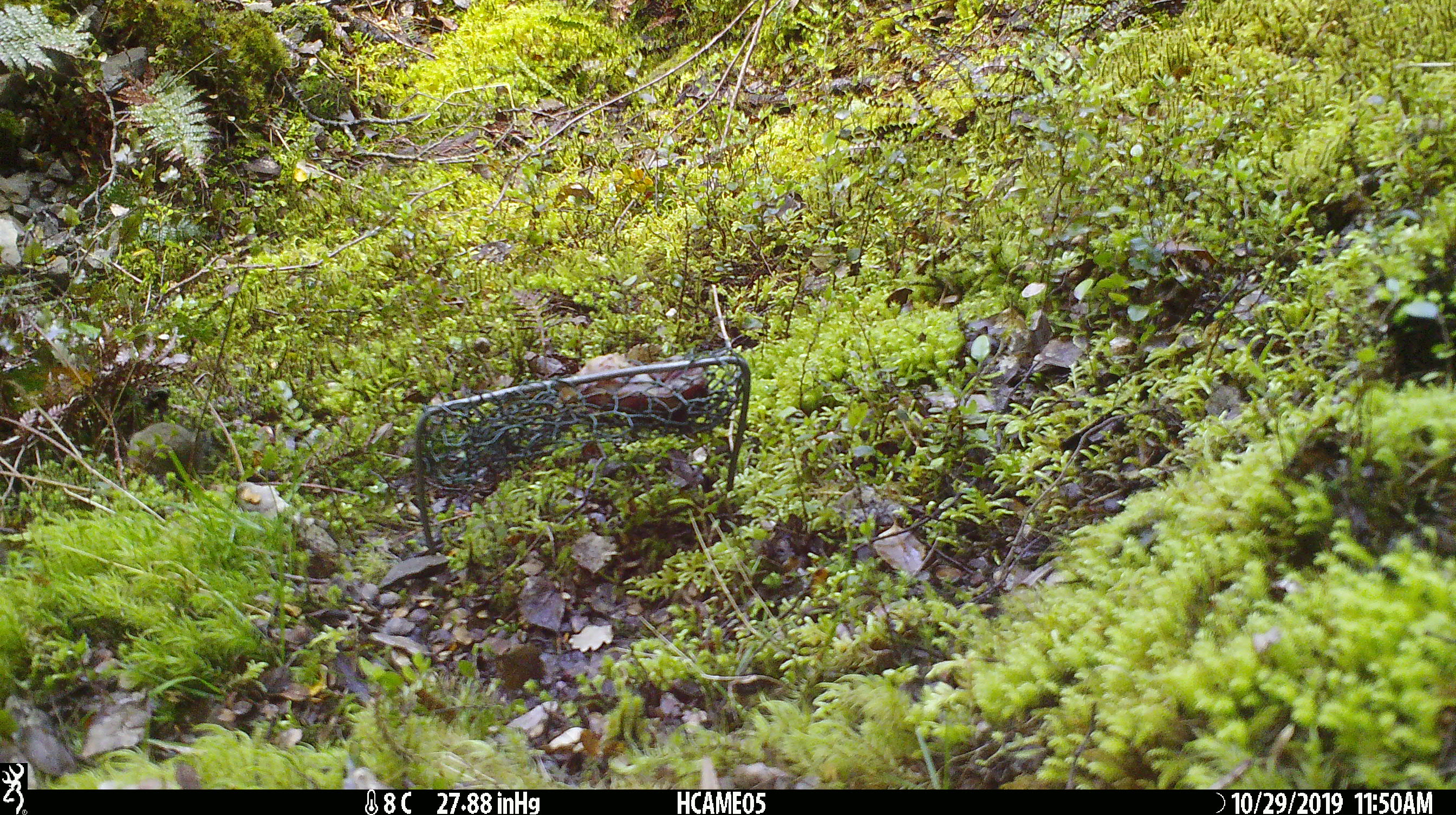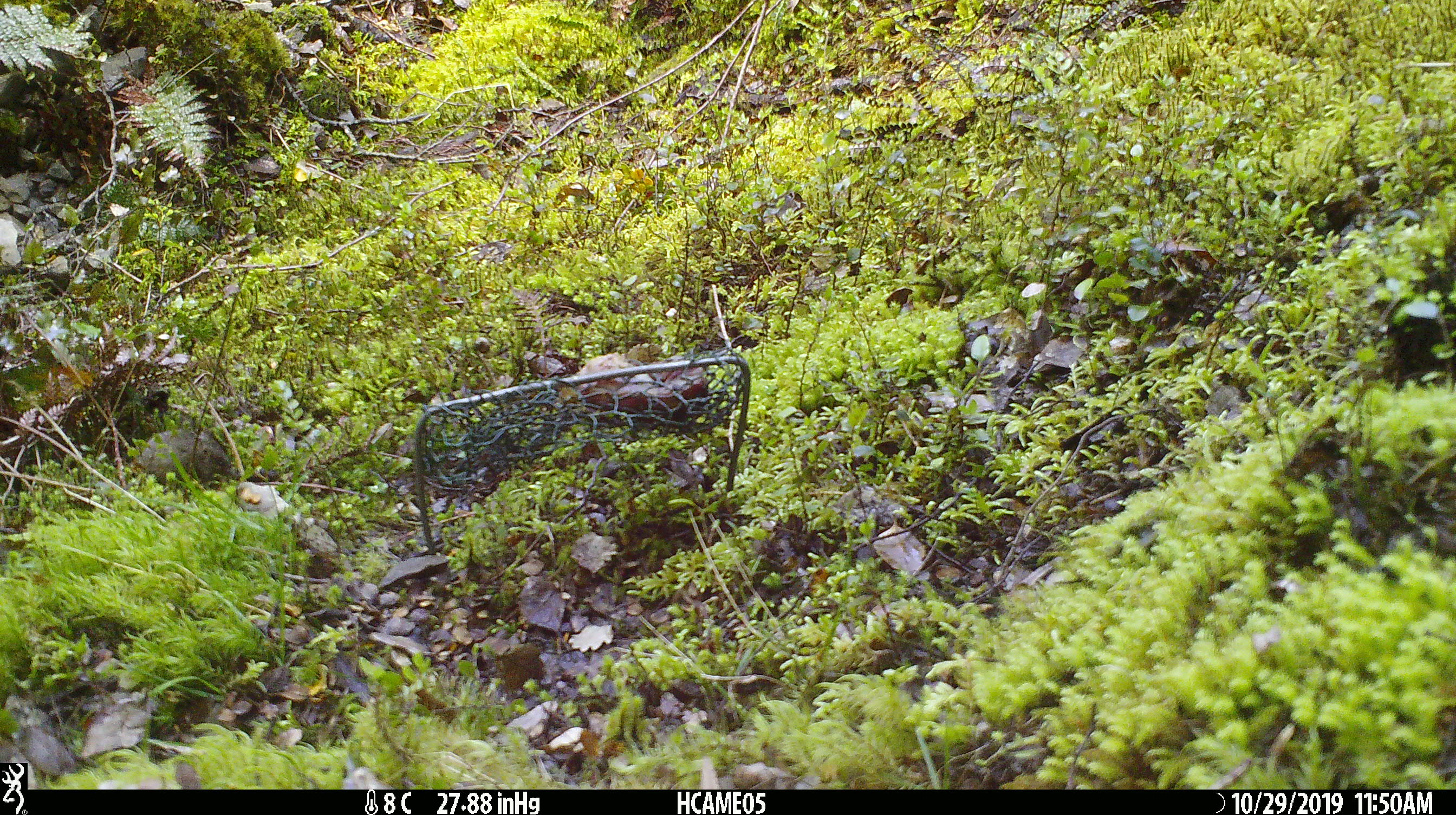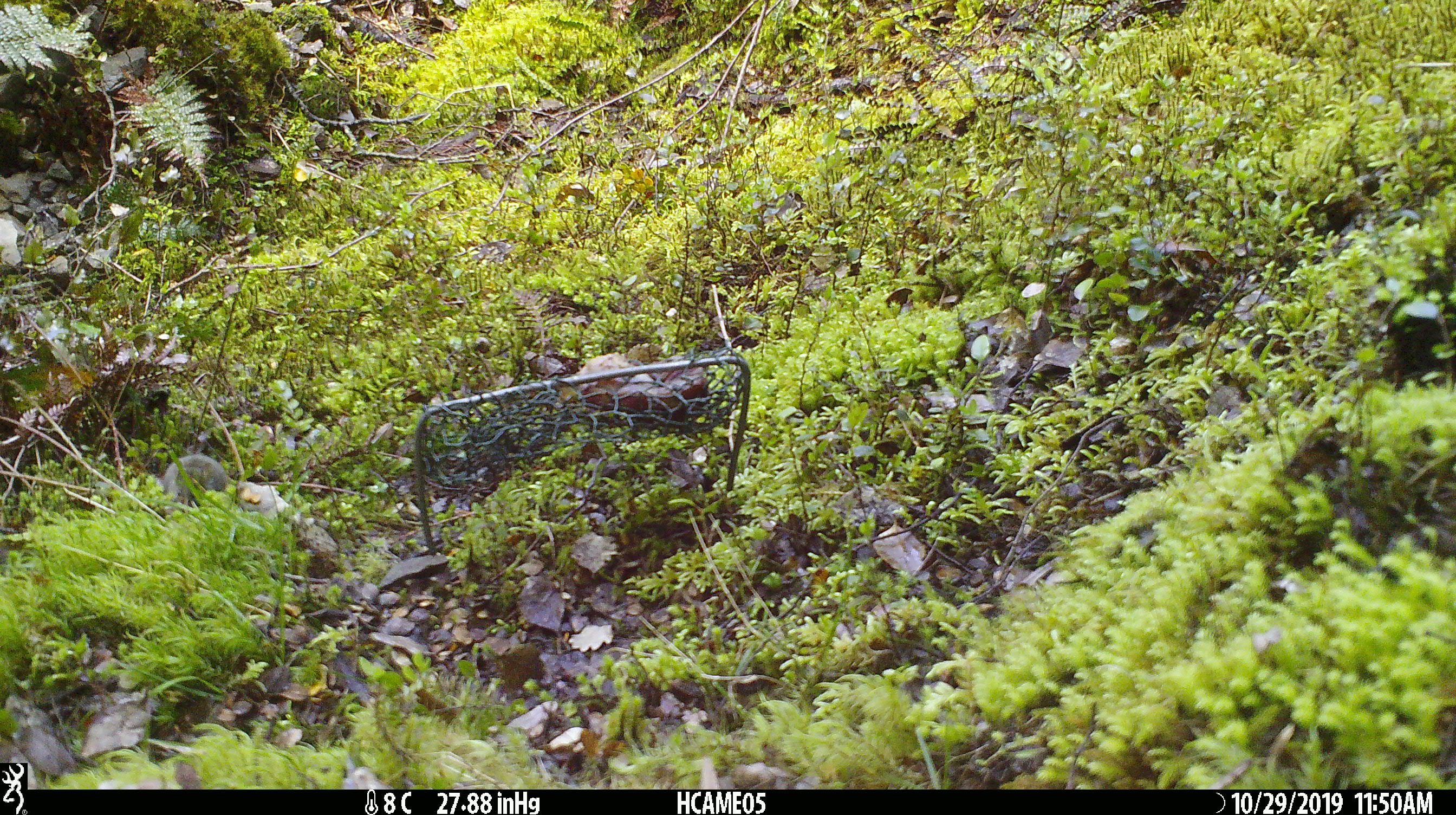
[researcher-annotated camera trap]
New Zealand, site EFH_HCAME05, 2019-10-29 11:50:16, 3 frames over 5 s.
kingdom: Animalia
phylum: Chordata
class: Mammalia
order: Rodentia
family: Muridae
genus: Mus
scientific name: Mus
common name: mouse